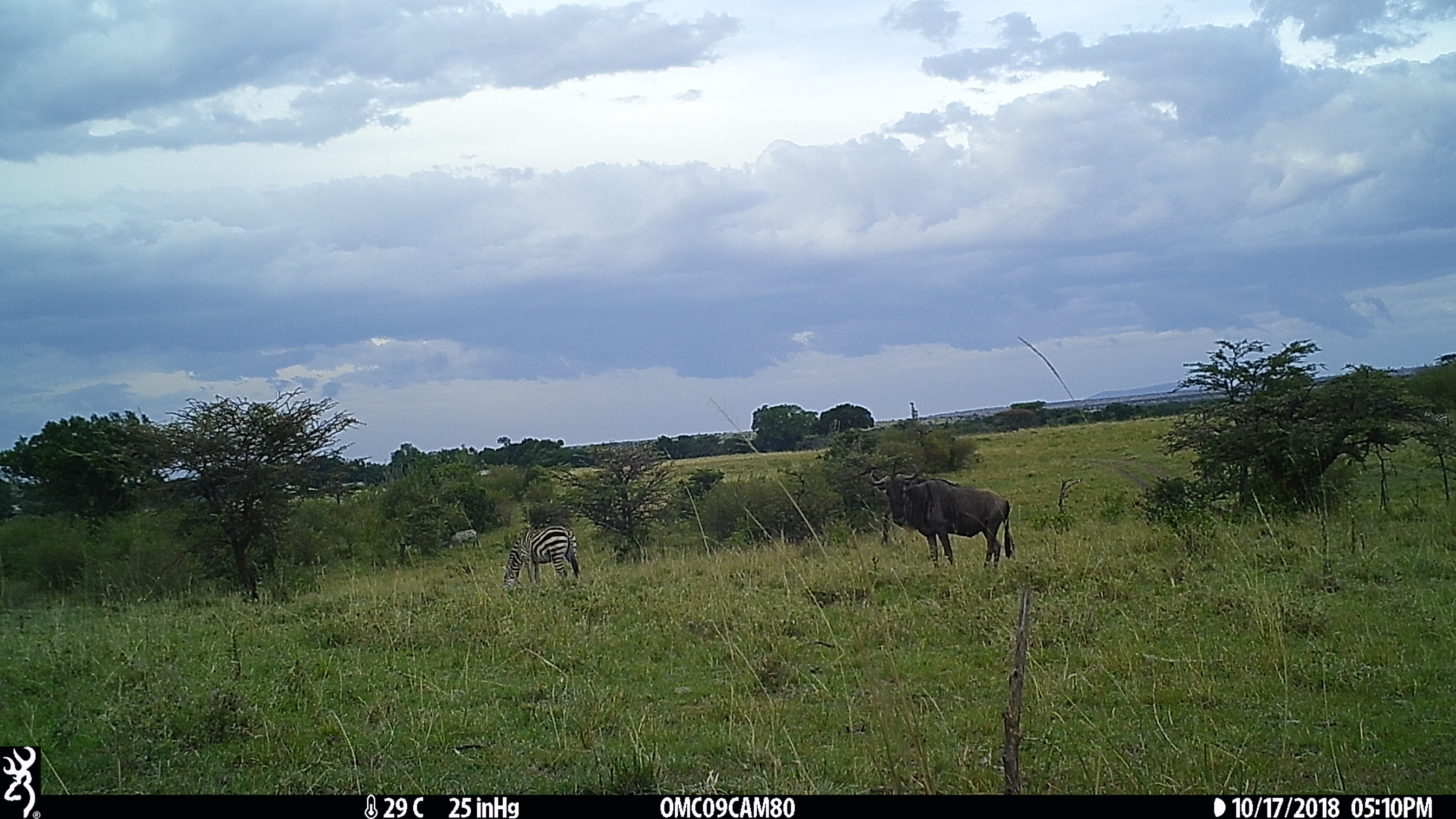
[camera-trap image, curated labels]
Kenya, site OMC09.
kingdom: Animalia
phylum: Chordata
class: Mammalia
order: Perissodactyla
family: Equidae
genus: Equus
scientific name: Equus quagga burchellii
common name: burchell's zebra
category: zebra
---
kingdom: Animalia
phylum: Chordata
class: Mammalia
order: Artiodactyla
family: Bovidae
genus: Connochaetes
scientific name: Connochaetes taurinus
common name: blue wildebeest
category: wildebeest